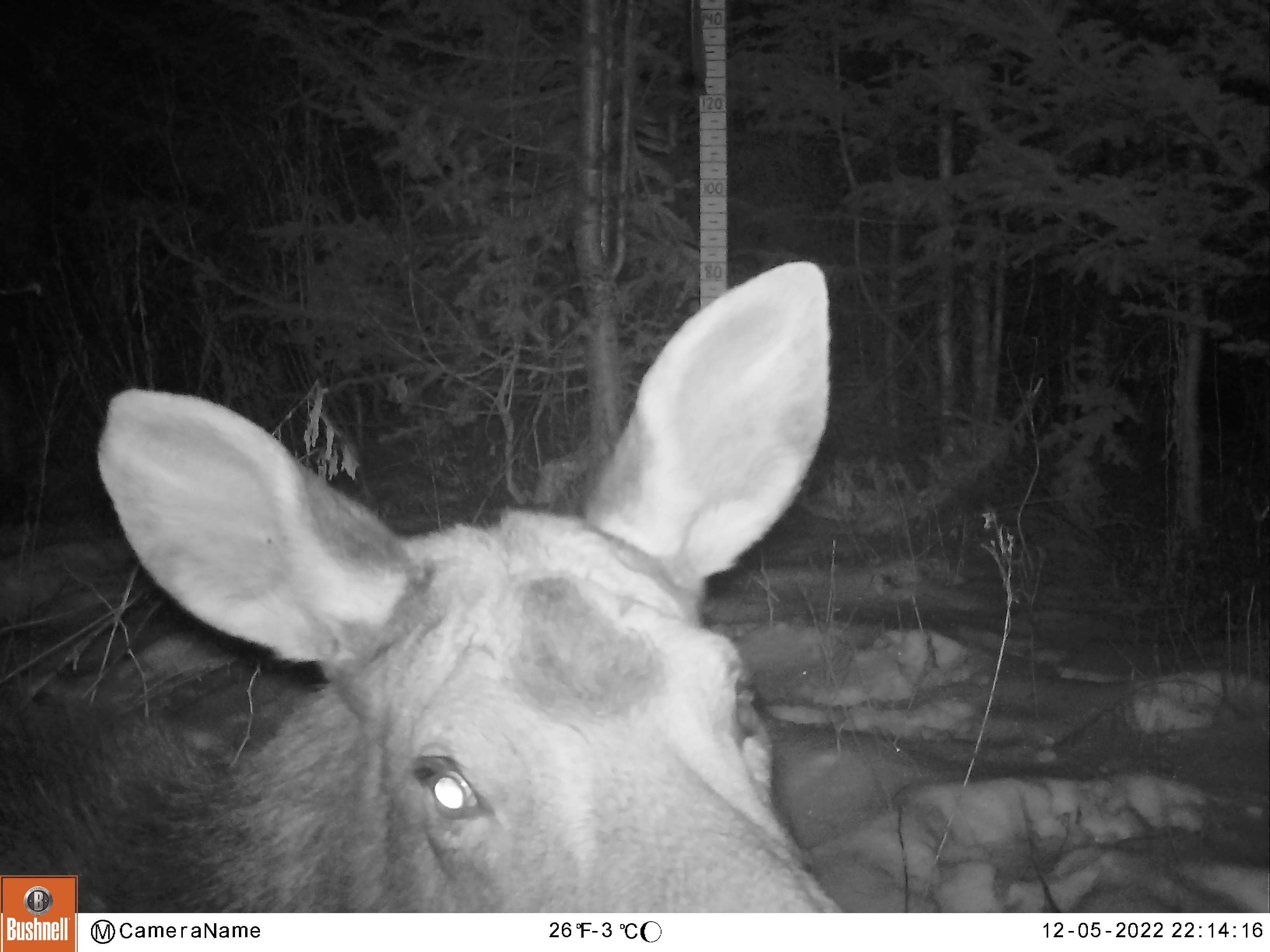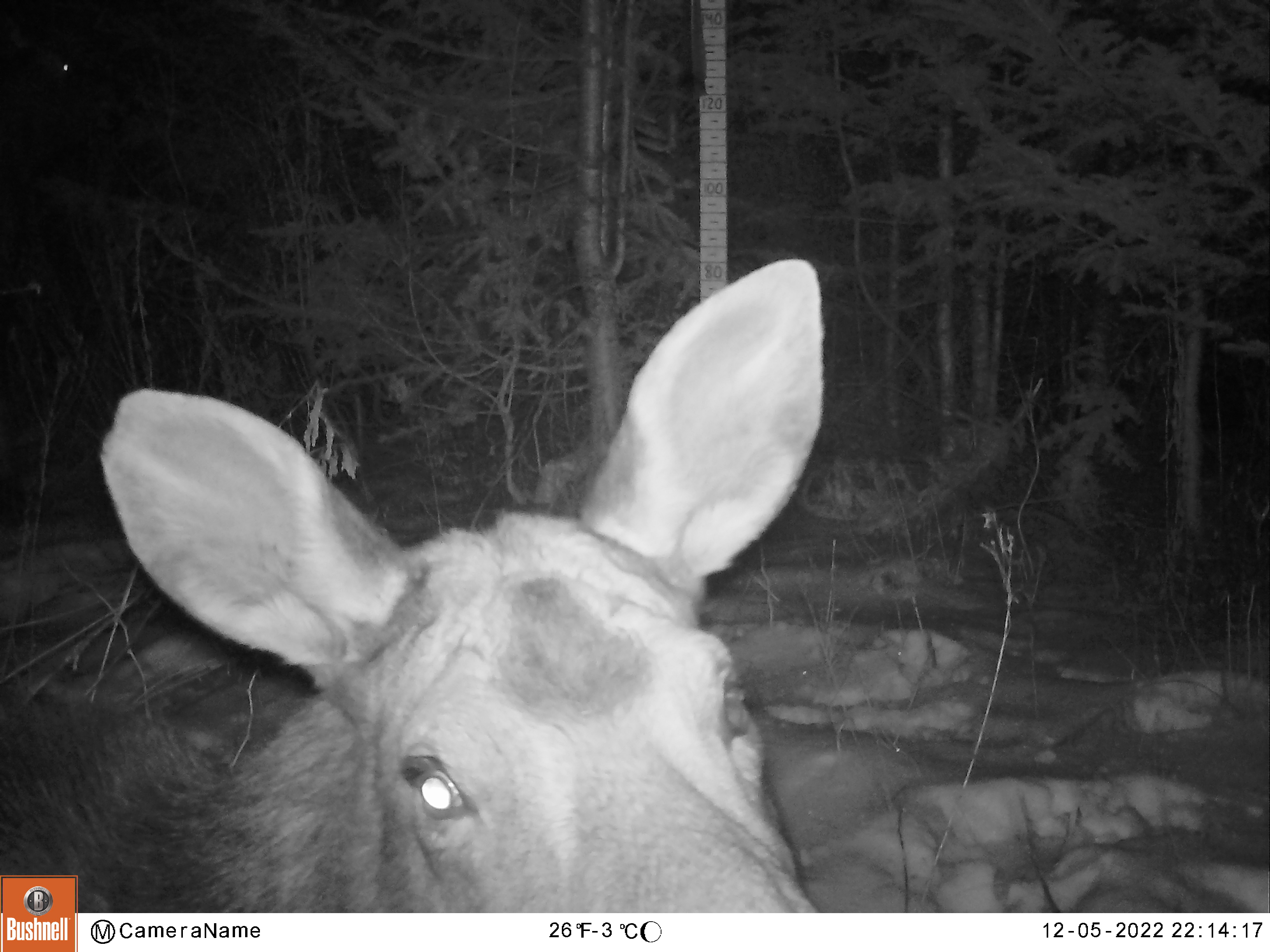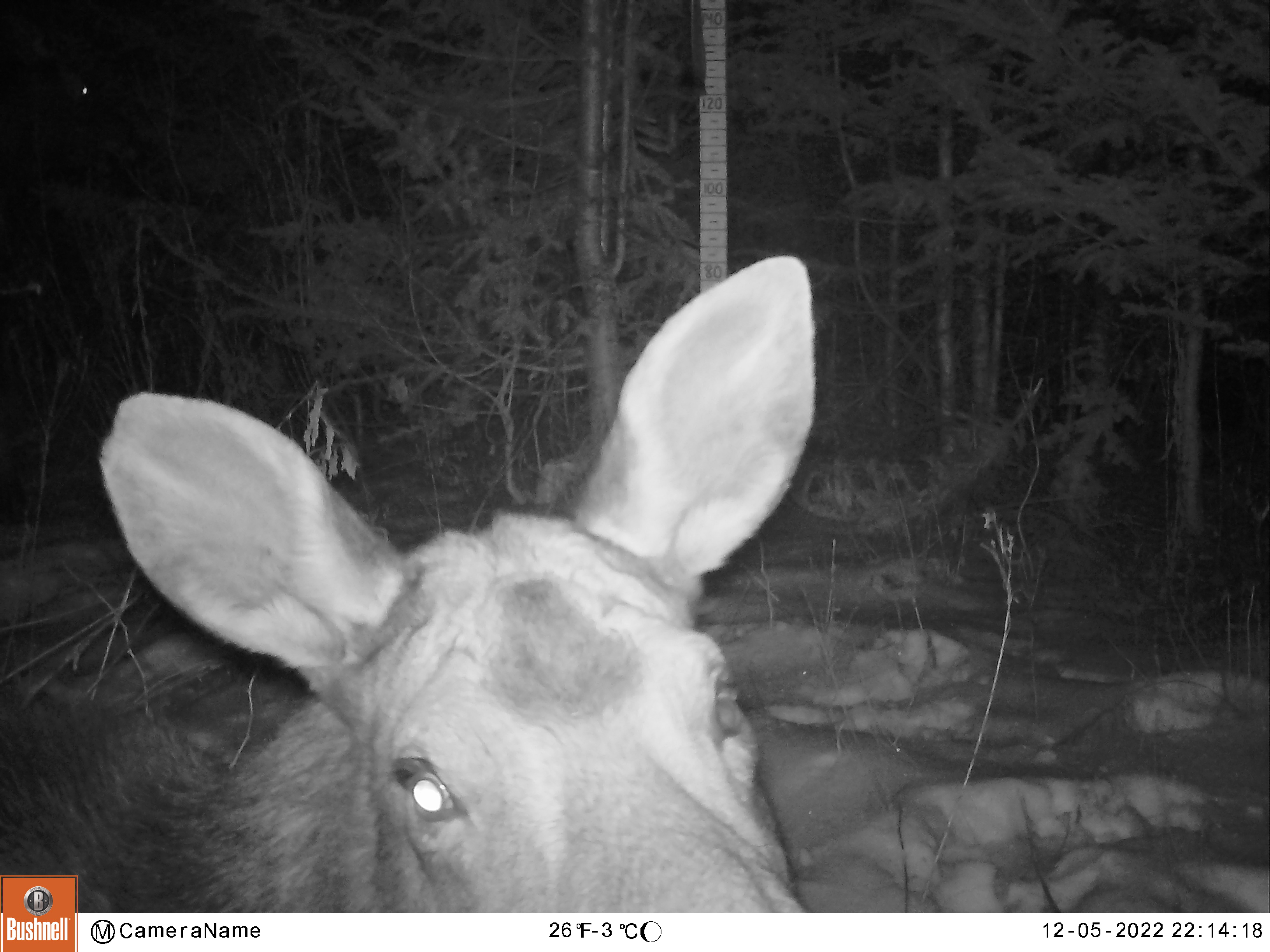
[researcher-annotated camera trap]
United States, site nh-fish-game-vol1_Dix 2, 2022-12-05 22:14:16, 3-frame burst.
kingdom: Animalia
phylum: Chordata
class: Mammalia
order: Artiodactyla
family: Cervidae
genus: Alces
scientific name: Alces alces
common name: moose